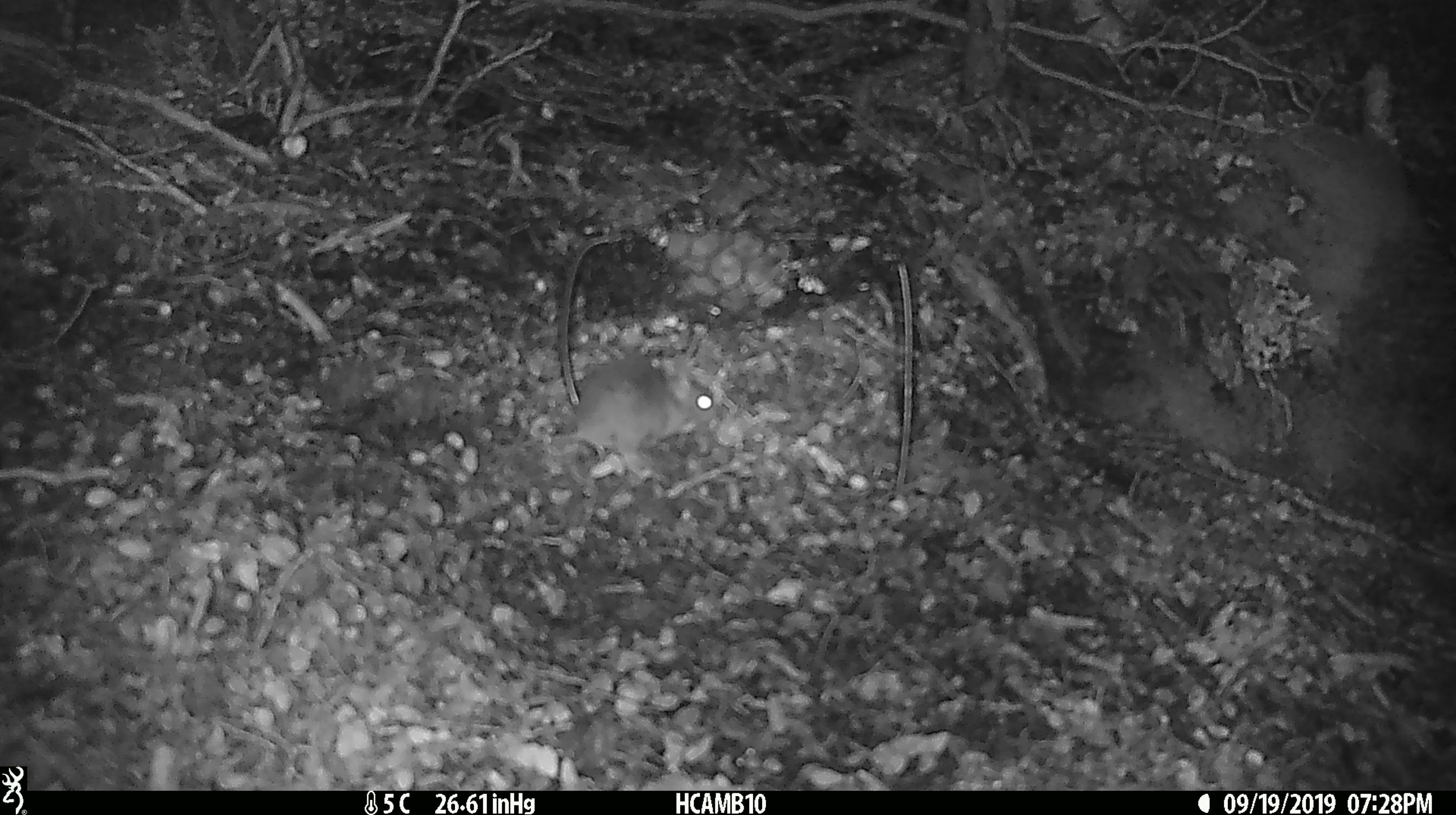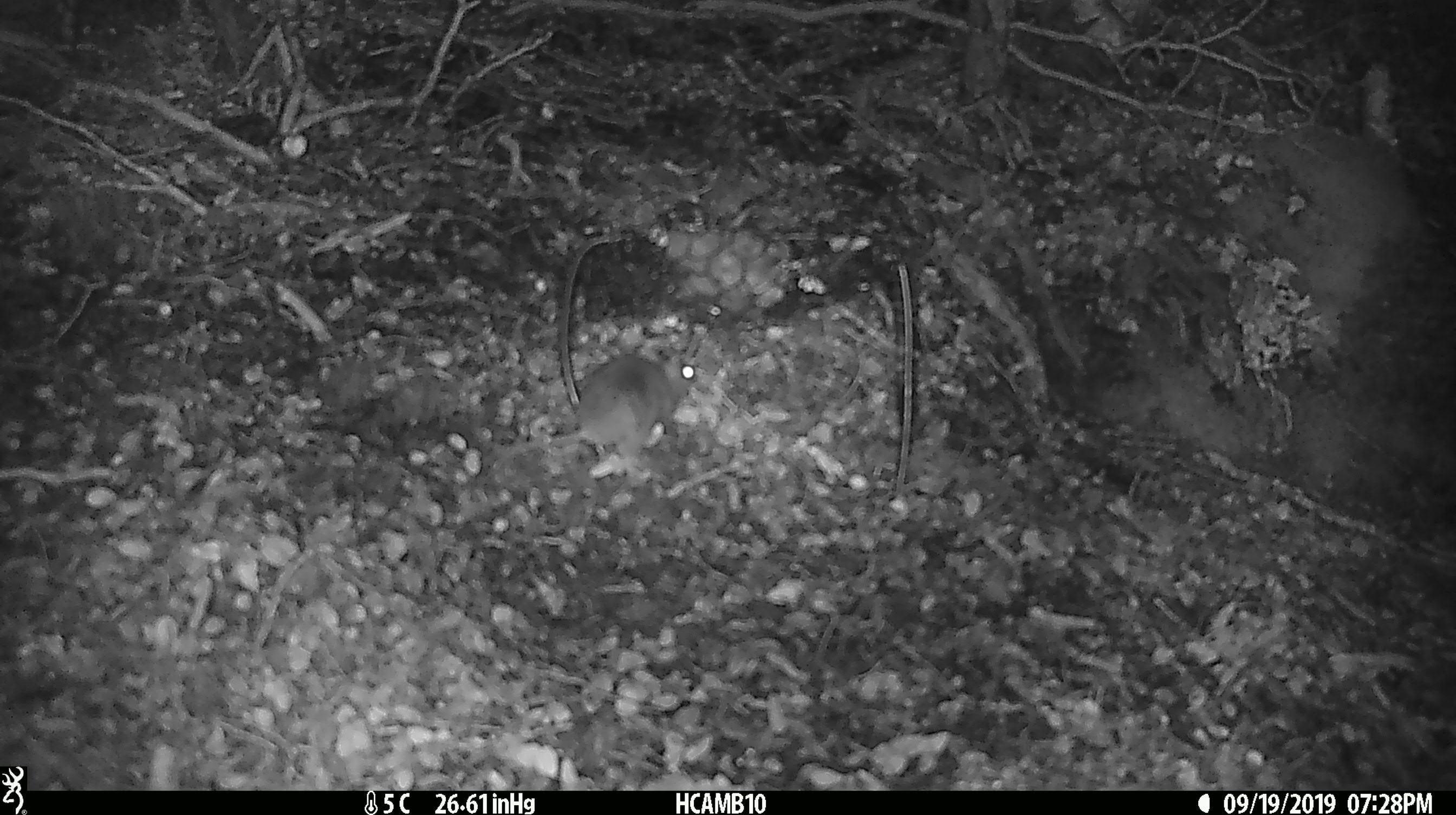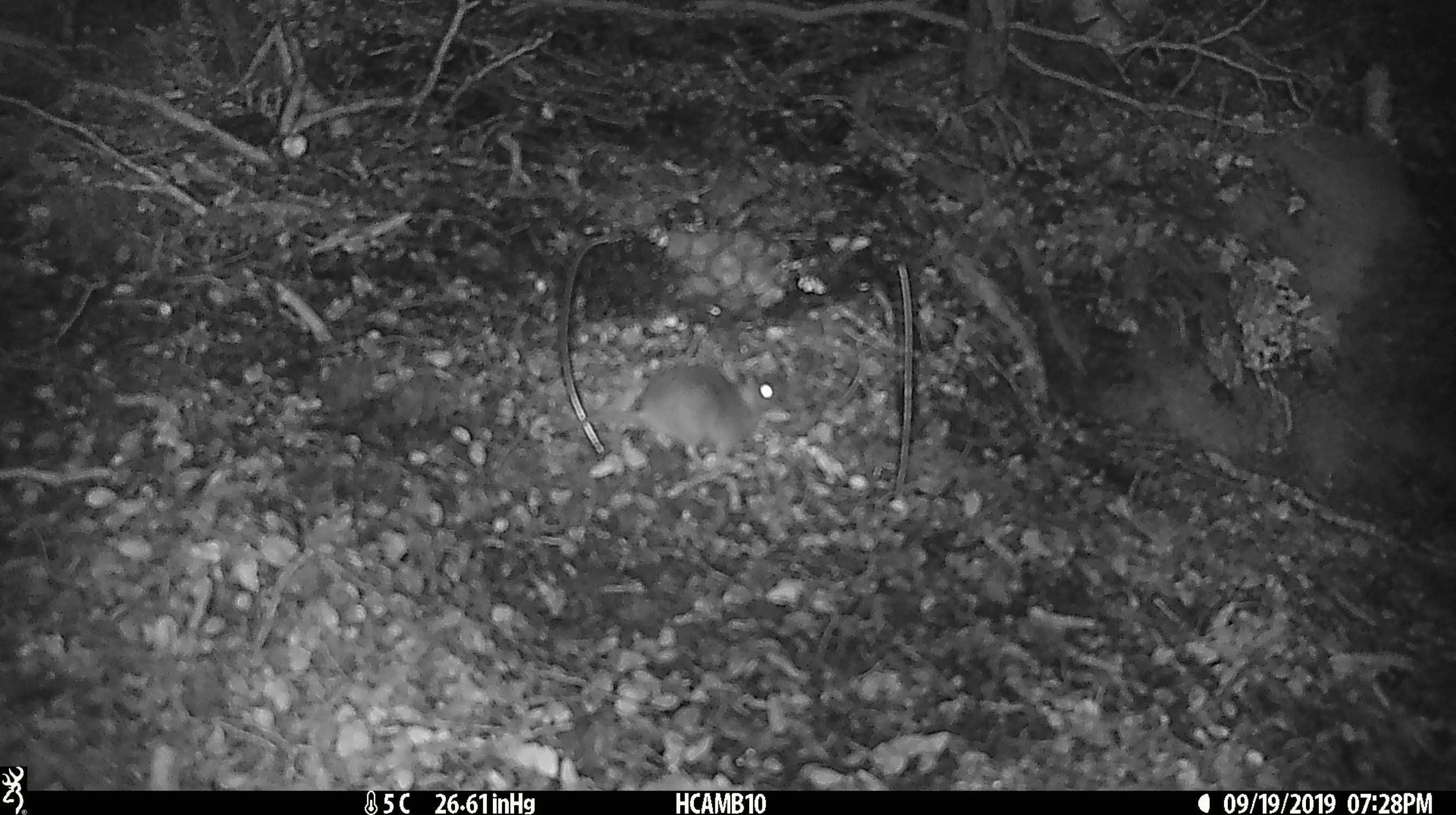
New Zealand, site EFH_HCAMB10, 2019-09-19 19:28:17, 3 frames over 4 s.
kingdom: Animalia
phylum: Chordata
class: Mammalia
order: Rodentia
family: Muridae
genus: Mus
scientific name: Mus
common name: mouse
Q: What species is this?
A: Mouse (Mus).